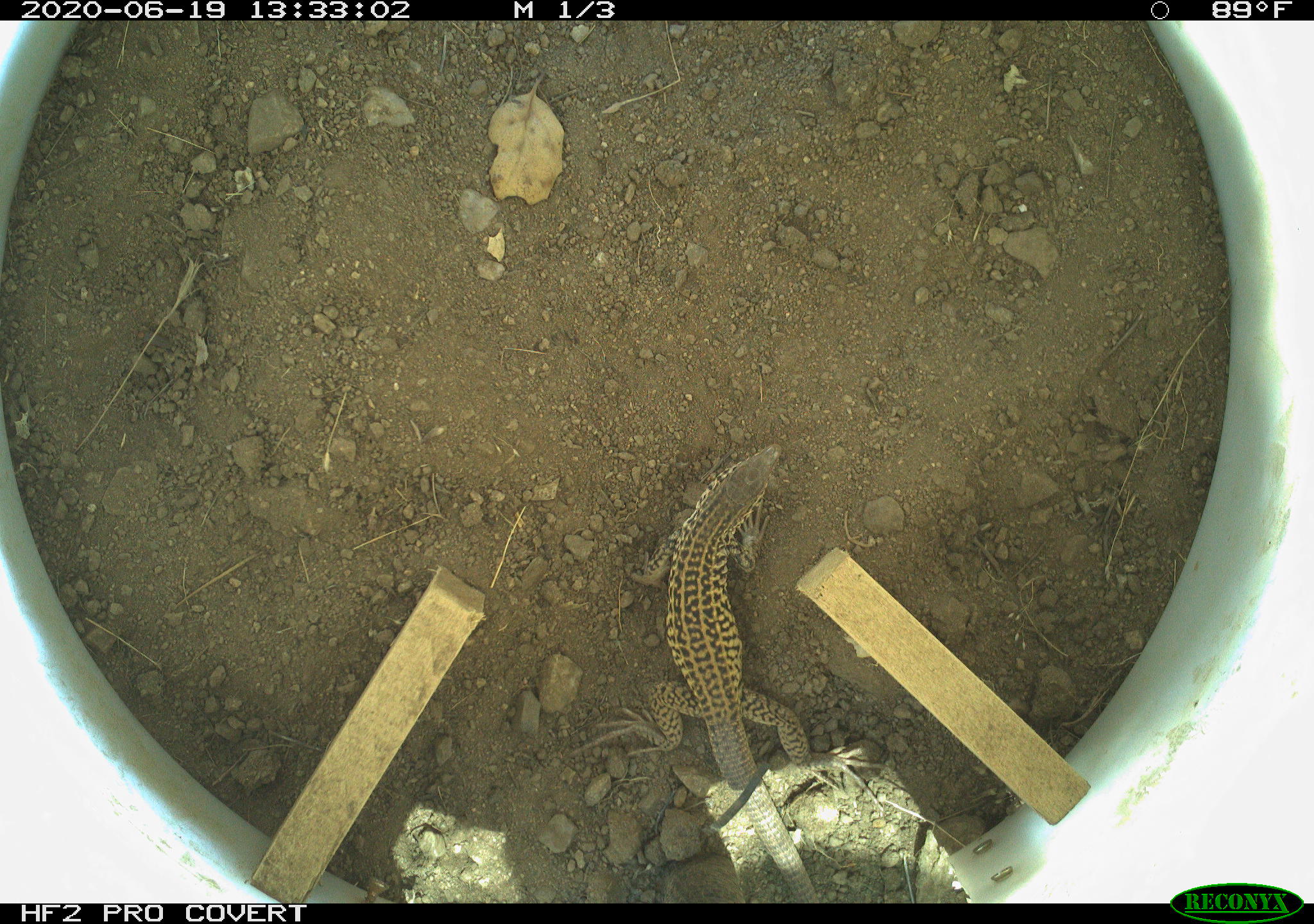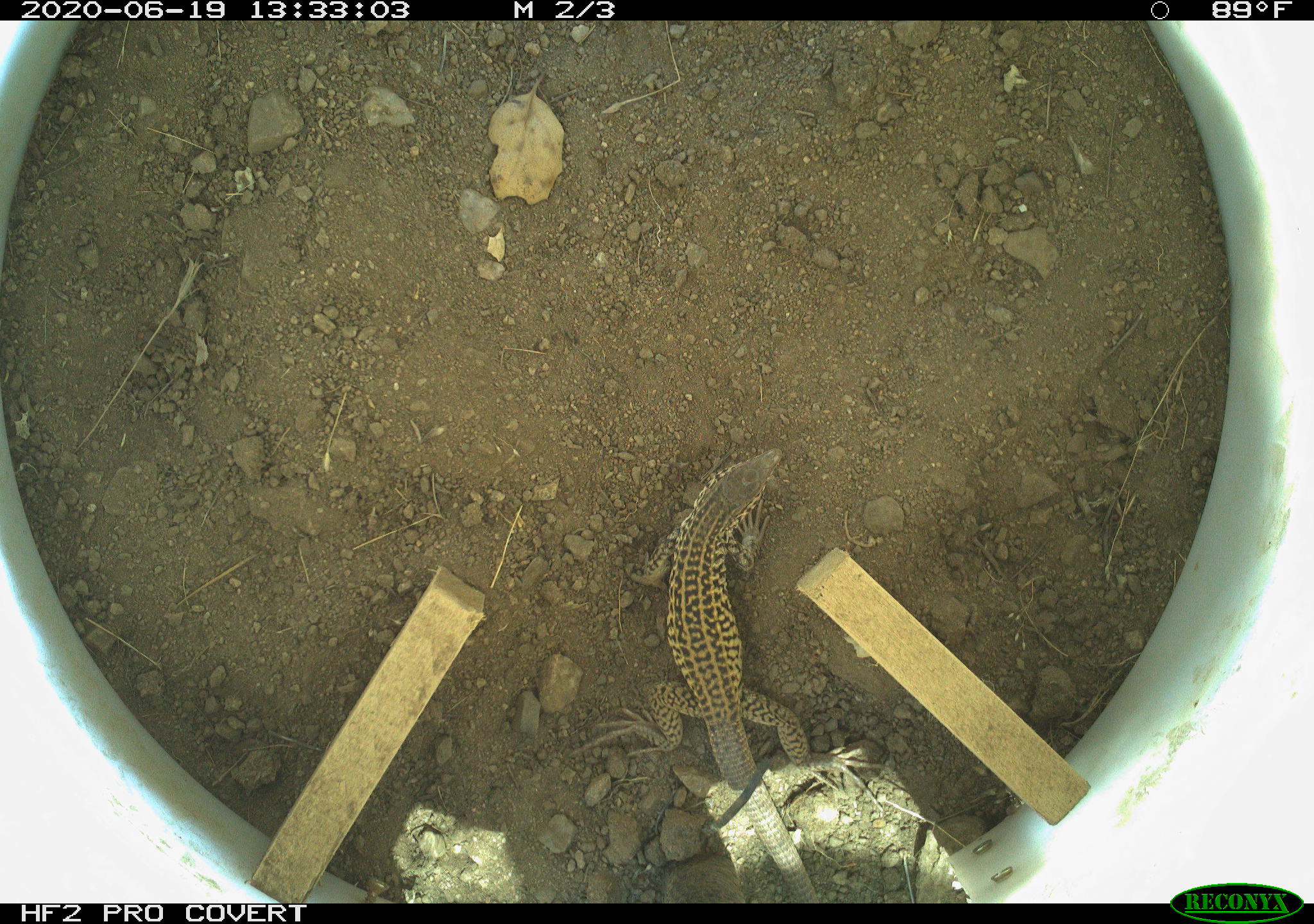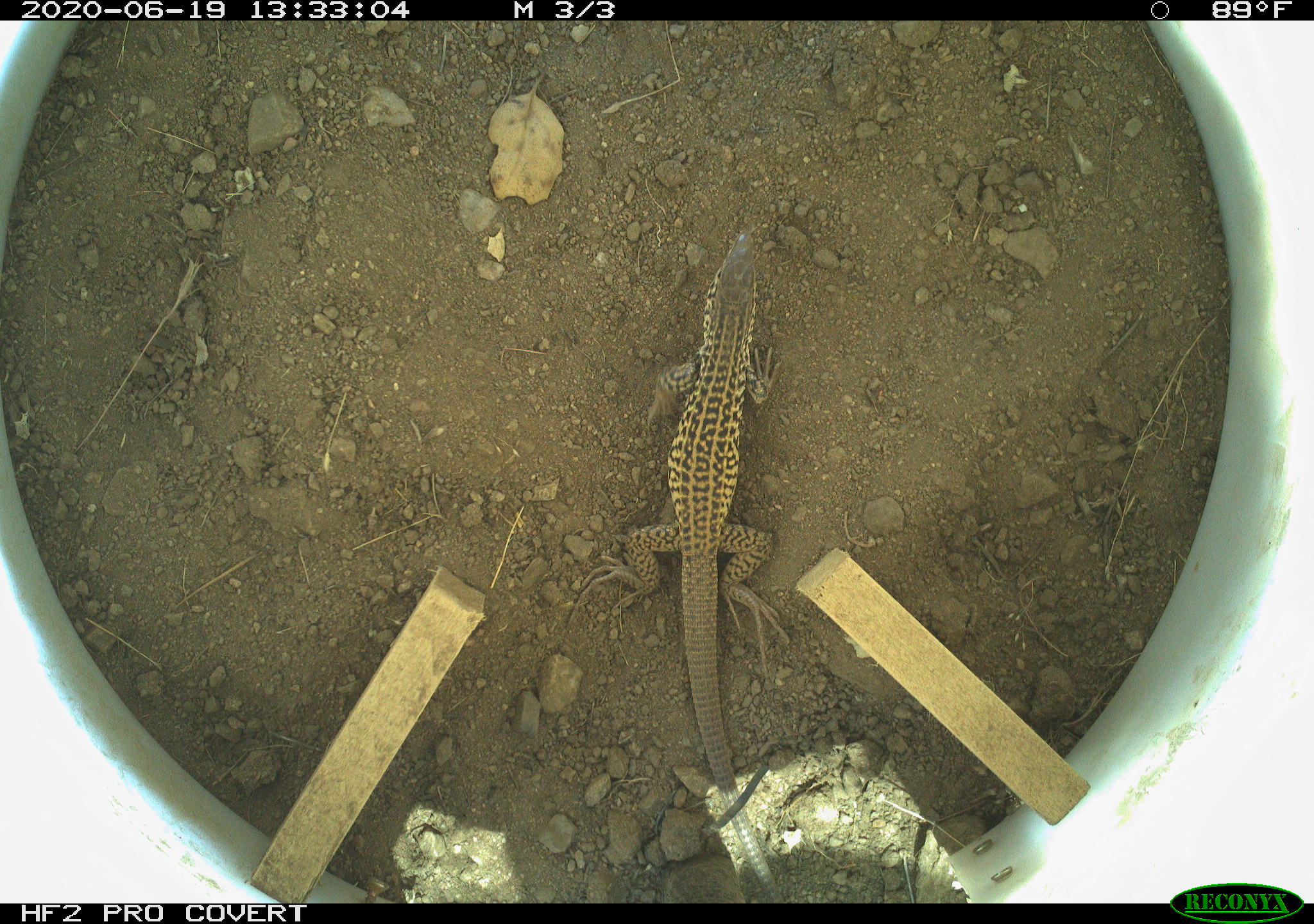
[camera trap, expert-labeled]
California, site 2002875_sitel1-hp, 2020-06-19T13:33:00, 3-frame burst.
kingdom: Animalia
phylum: Chordata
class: Reptilia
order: Squamata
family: Teiidae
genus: Aspidoscelis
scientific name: Aspidoscelis tigris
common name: western whiptail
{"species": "western whiptail (Aspidoscelis tigris)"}